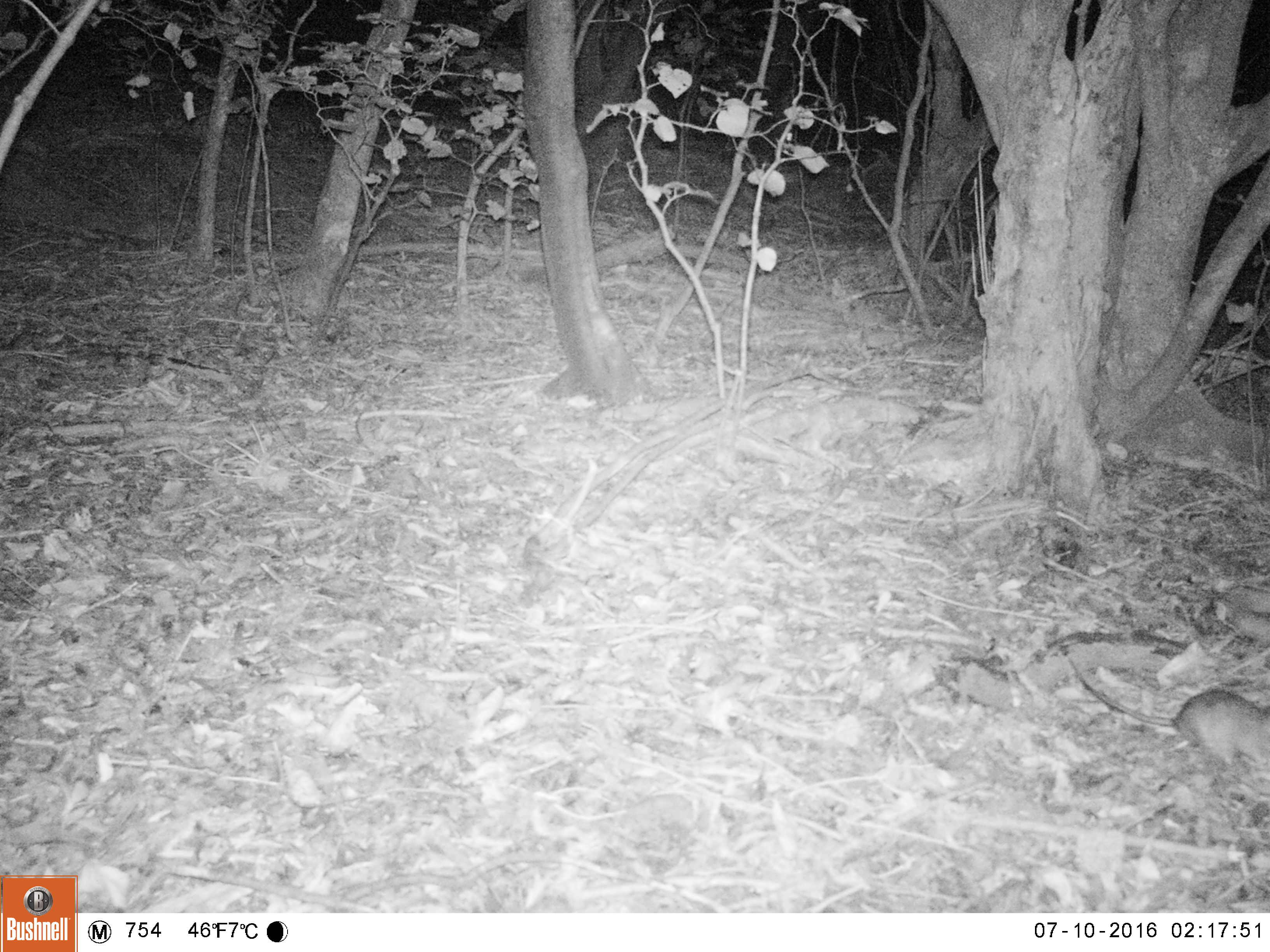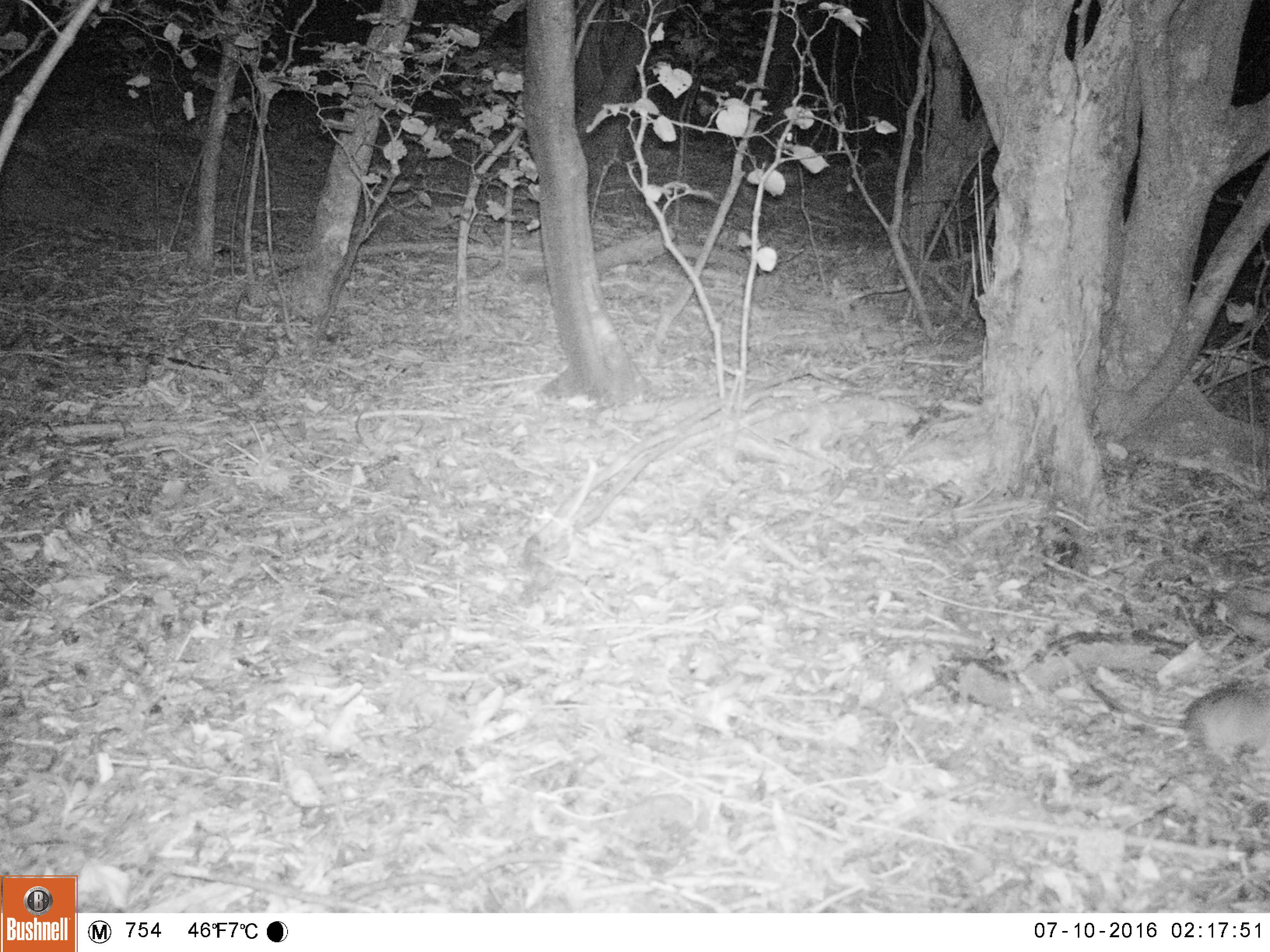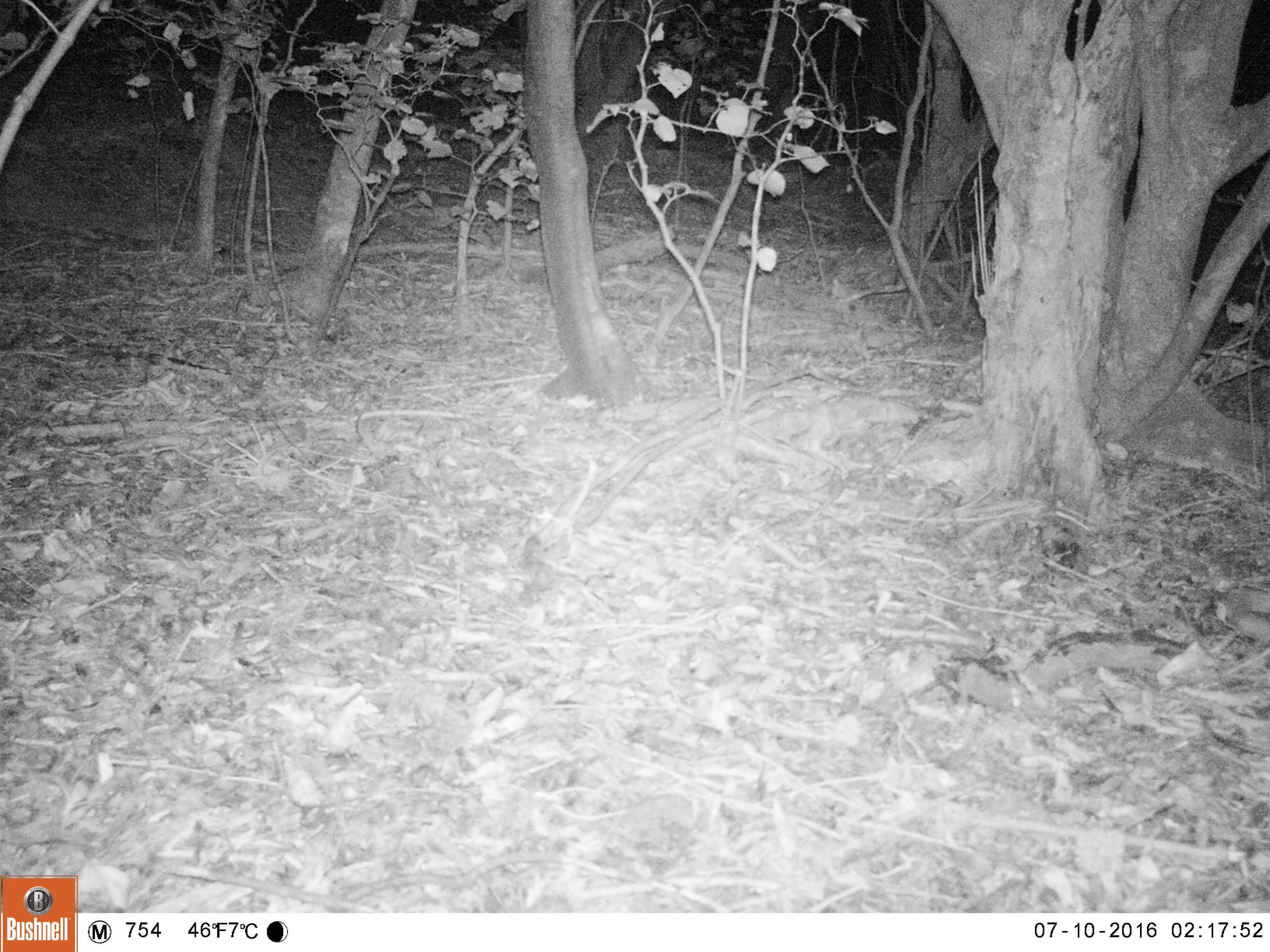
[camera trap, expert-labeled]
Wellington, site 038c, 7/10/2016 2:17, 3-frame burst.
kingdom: Animalia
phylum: Chordata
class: Mammalia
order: Rodentia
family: Muridae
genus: Rattus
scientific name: Rattus rattus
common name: ship rat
Ship rat (Rattus rattus).